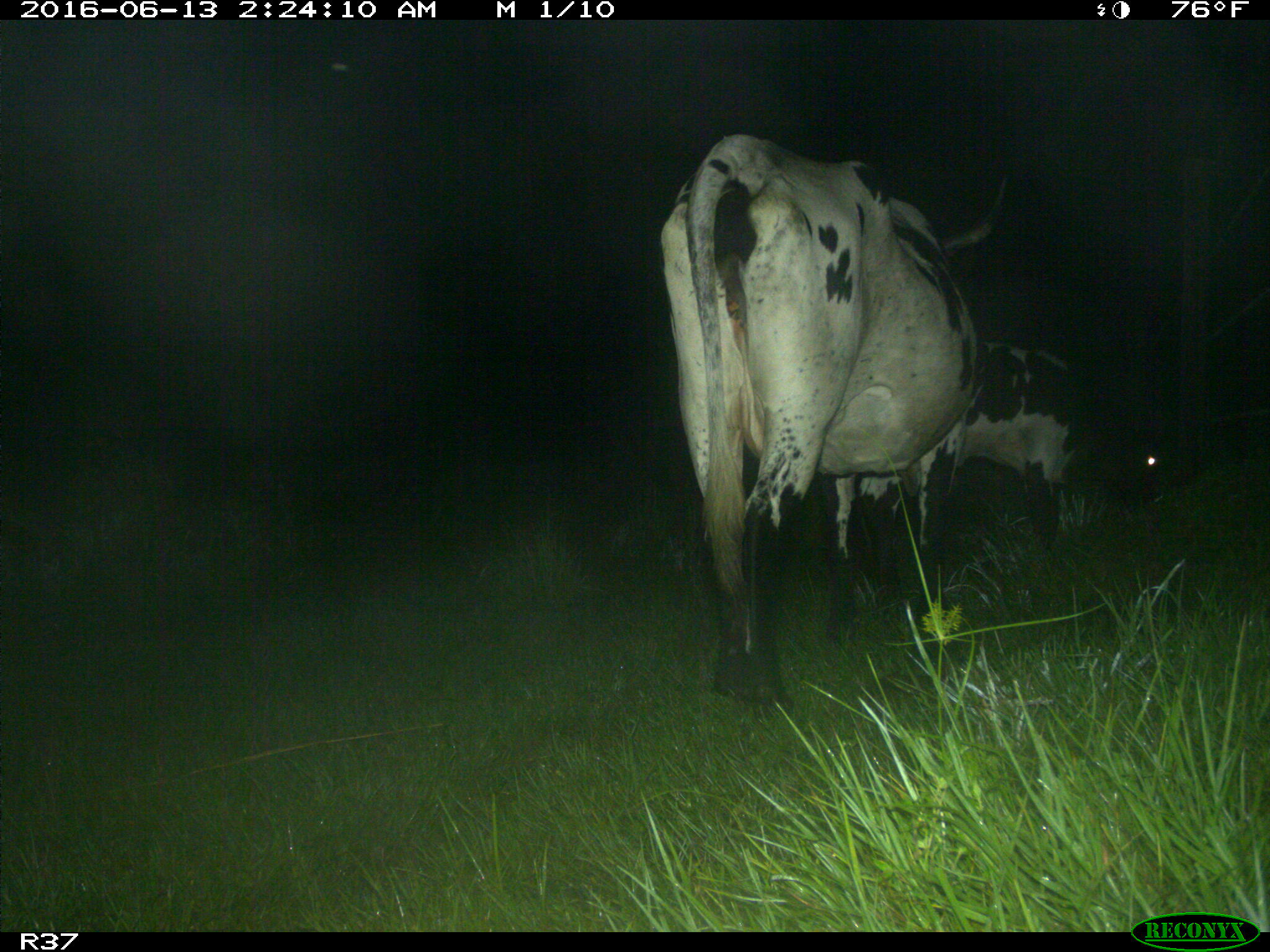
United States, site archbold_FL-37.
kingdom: Animalia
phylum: Chordata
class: Mammalia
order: Artiodactyla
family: Bovidae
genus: Bos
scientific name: Bos taurus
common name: domestic cow